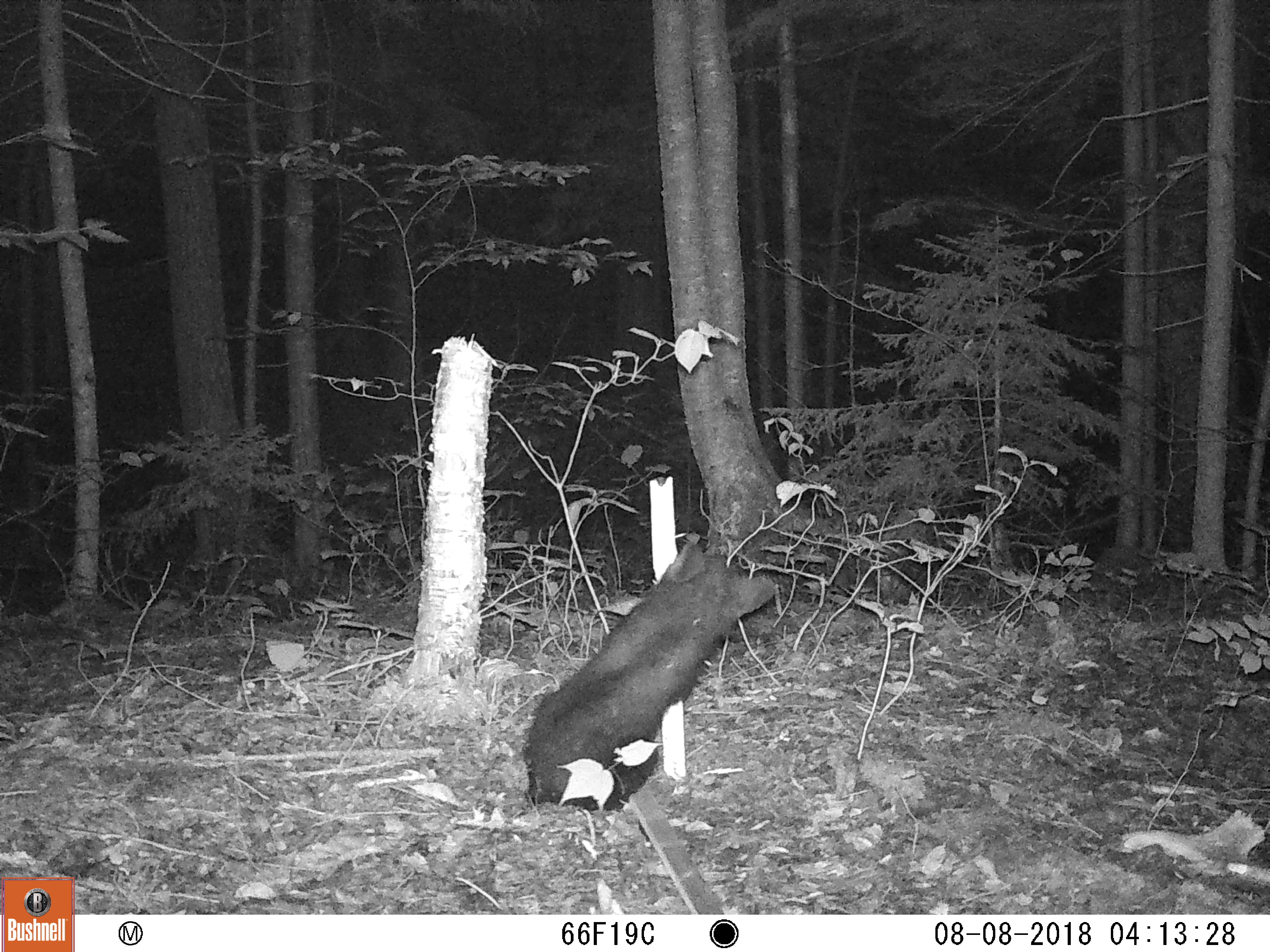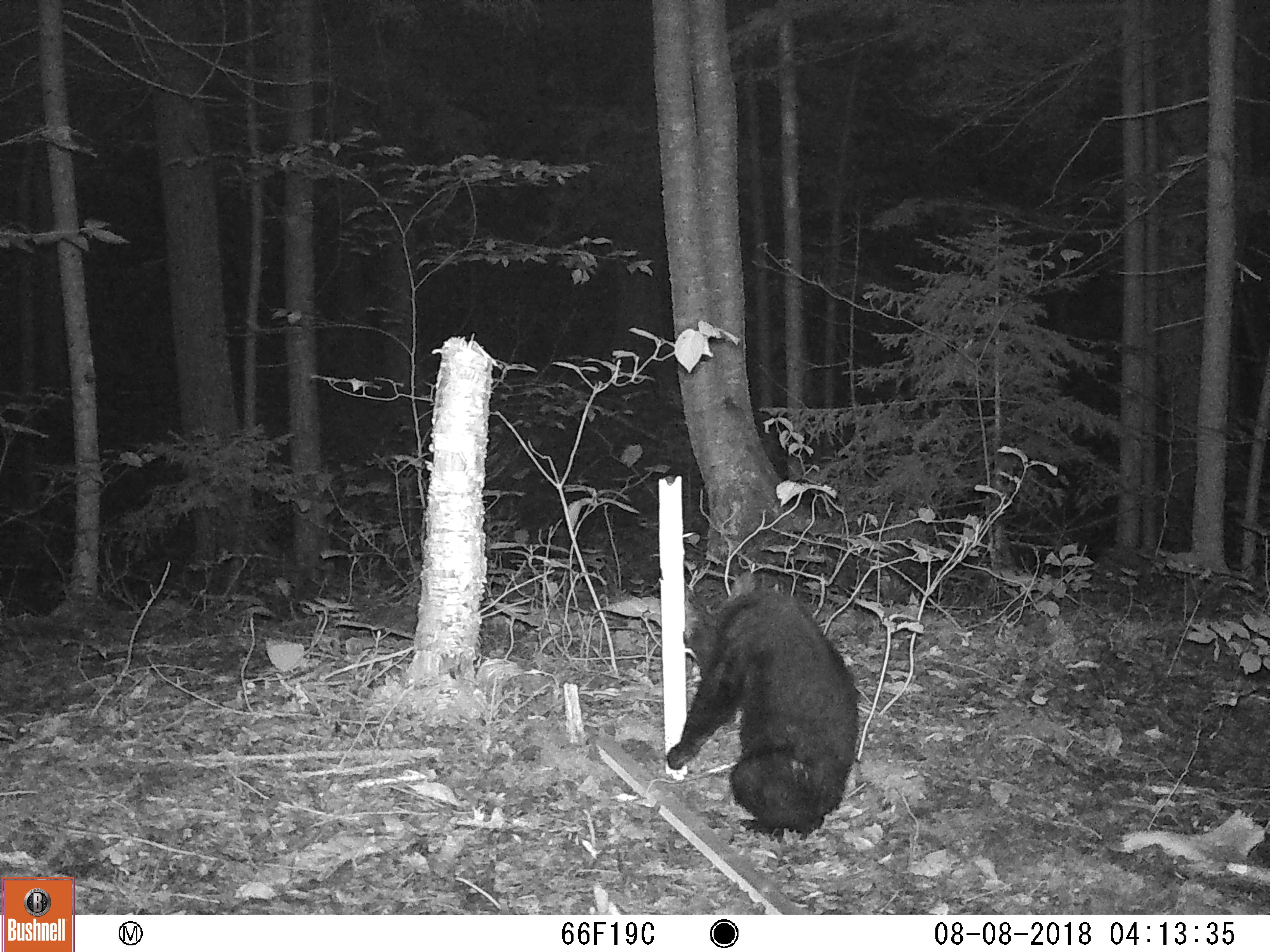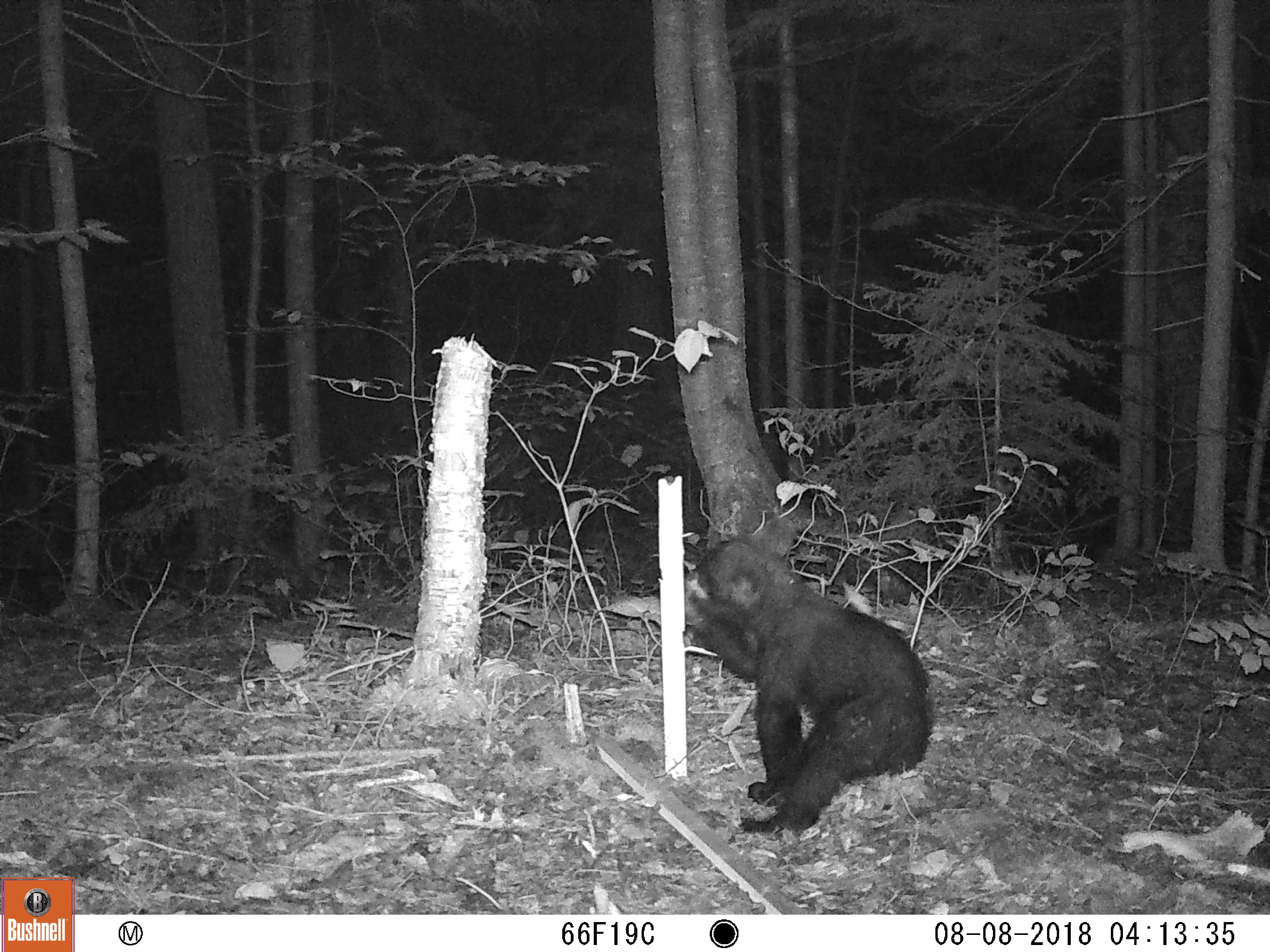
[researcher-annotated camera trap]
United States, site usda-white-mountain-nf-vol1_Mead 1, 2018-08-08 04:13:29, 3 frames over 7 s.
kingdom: Animalia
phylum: Chordata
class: Mammalia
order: Carnivora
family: Ursidae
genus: Ursus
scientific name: Ursus americanus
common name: black bear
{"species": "black bear (Ursus americanus)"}